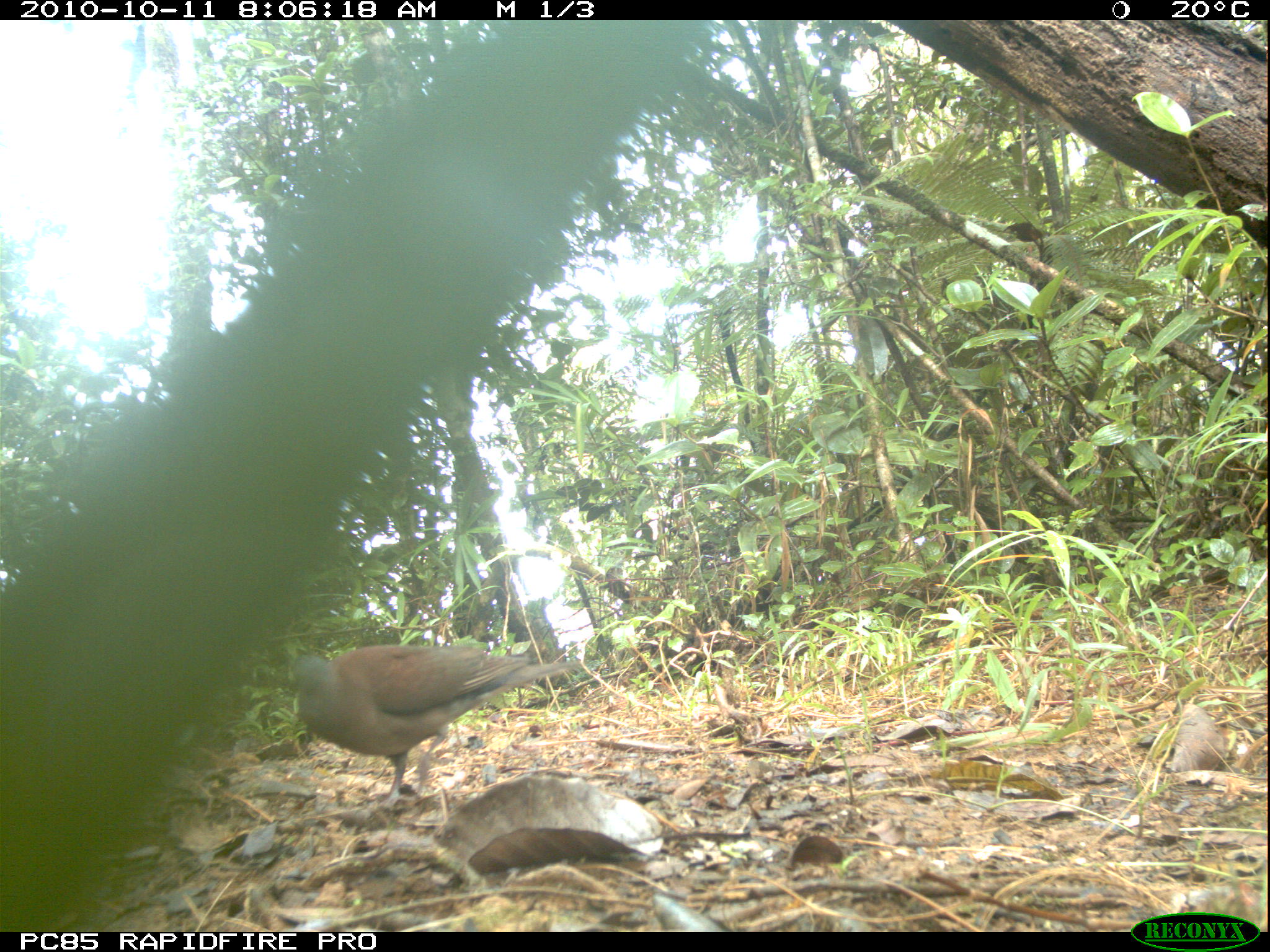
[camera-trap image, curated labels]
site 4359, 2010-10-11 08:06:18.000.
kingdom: Animalia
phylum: Chordata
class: Aves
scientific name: Aves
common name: bird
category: unknown bird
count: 1